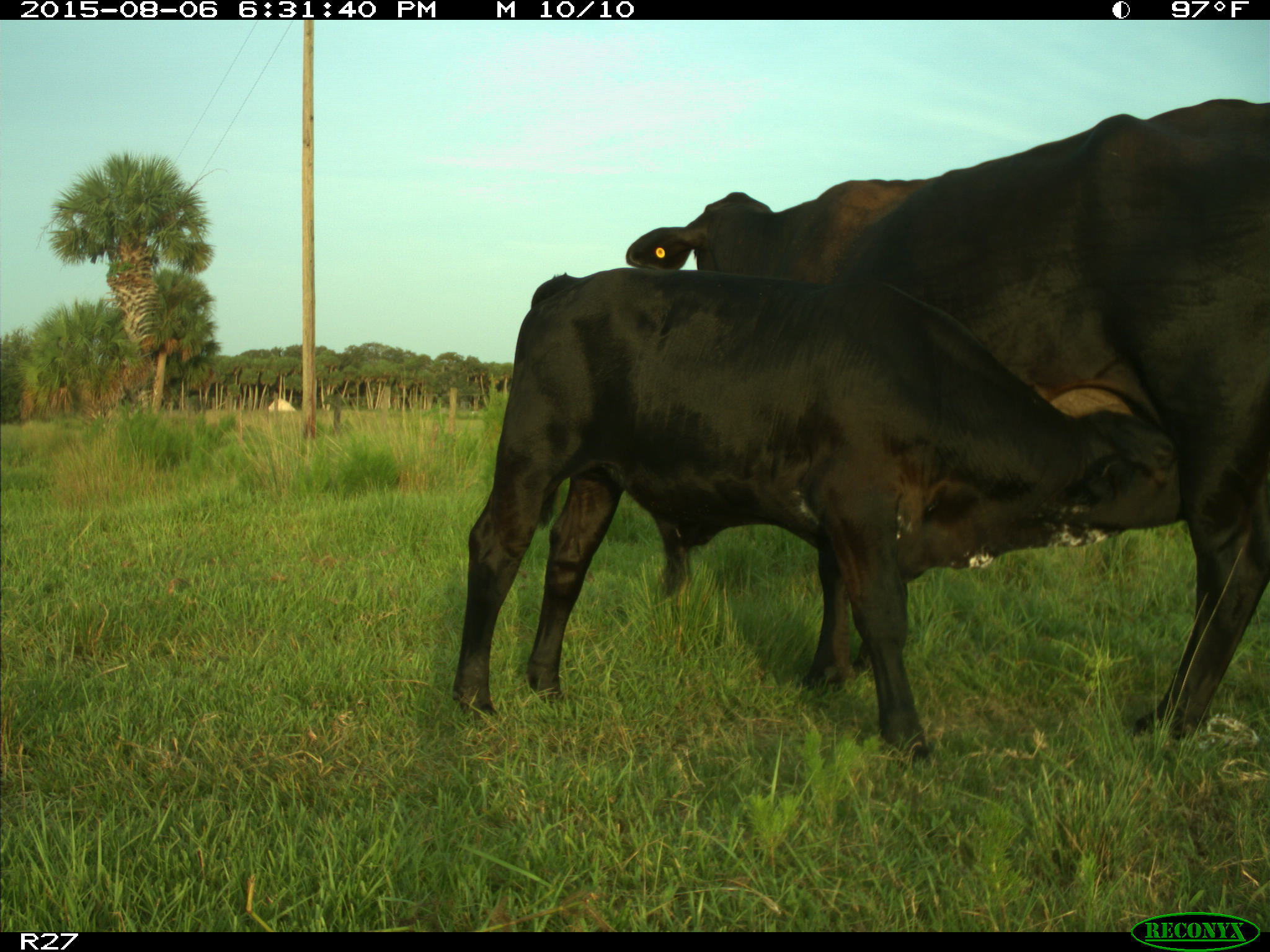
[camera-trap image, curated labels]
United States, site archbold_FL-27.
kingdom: Animalia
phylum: Chordata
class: Mammalia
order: Artiodactyla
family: Bovidae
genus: Bos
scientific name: Bos taurus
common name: domestic cow